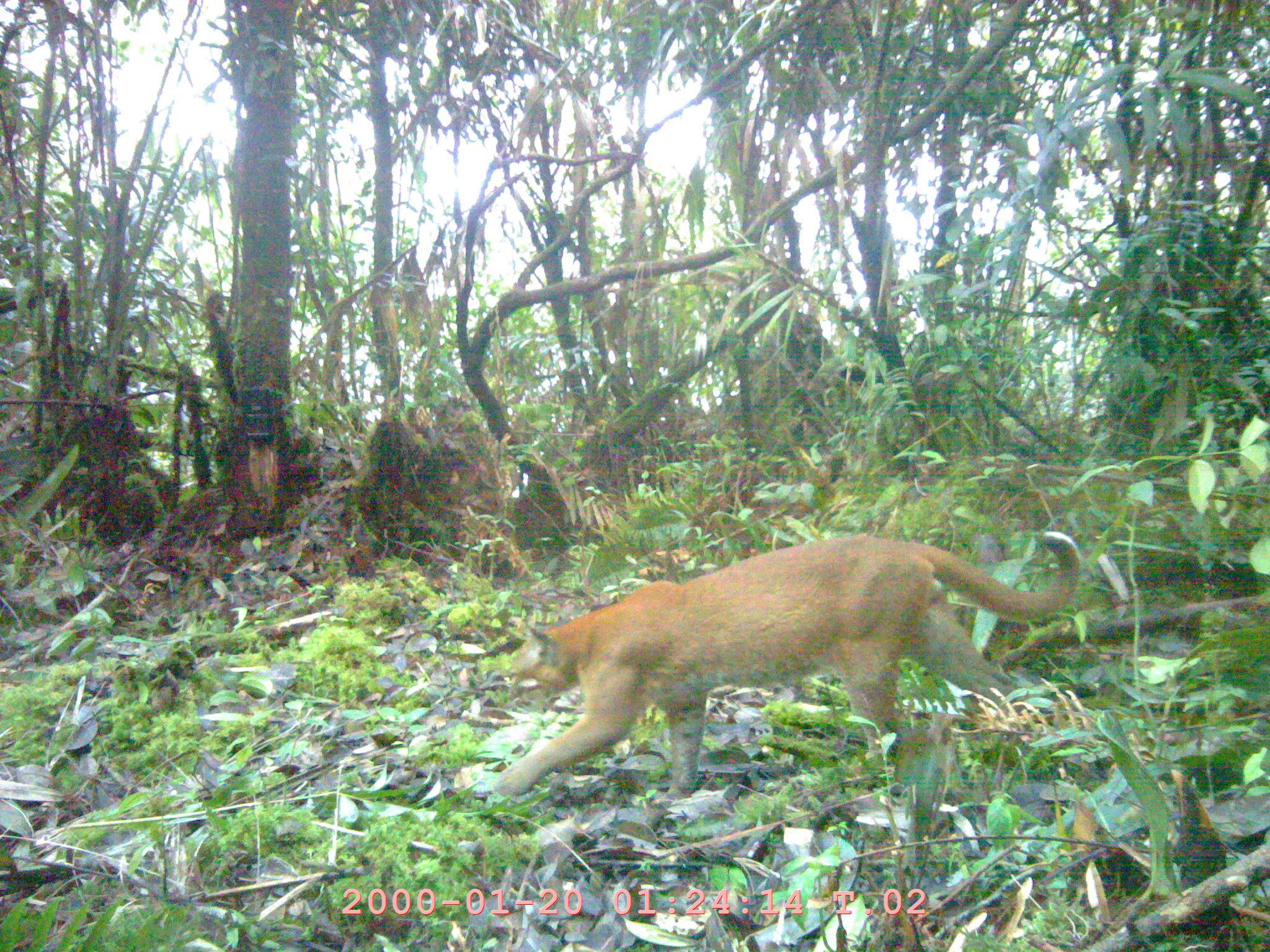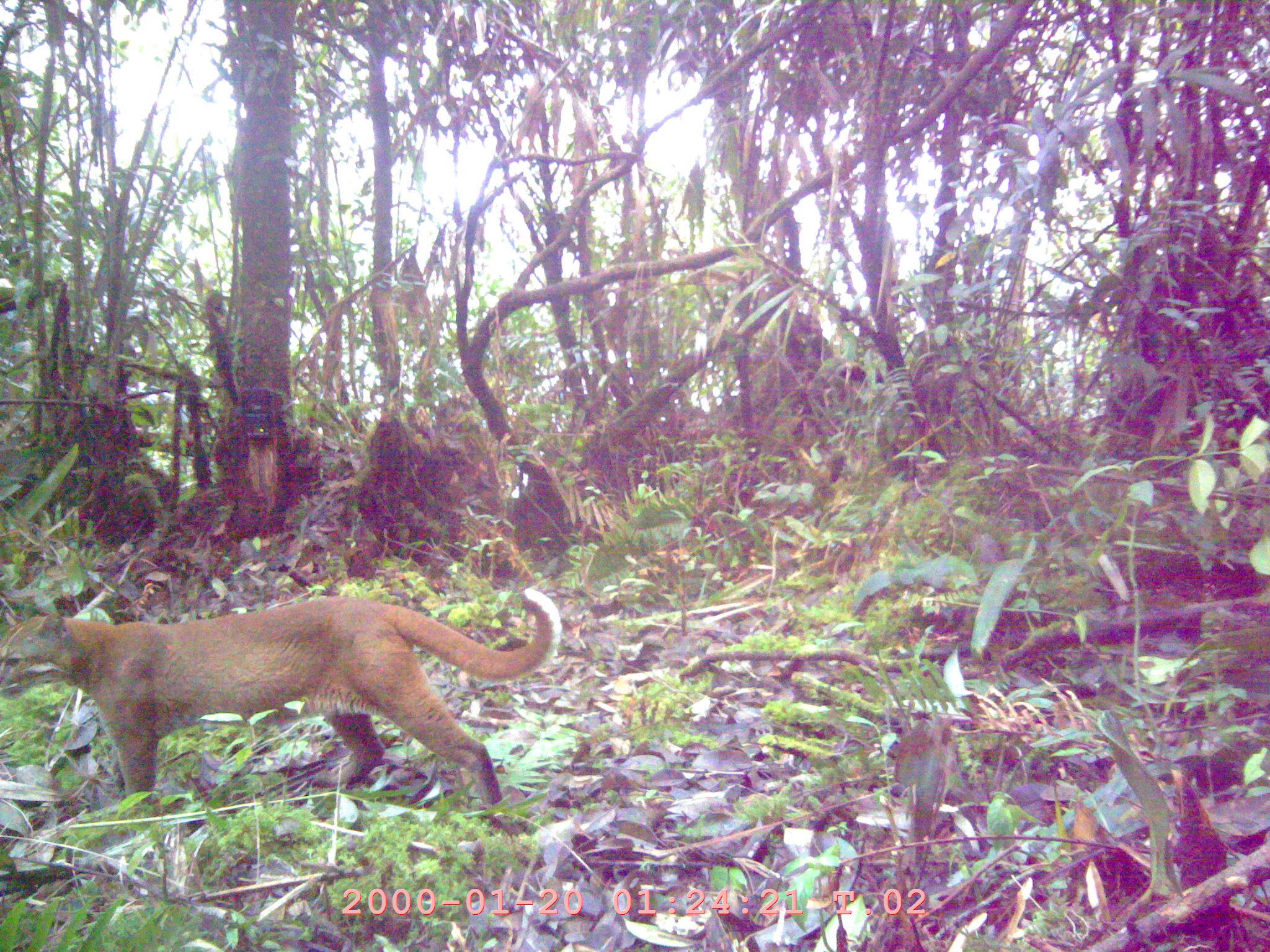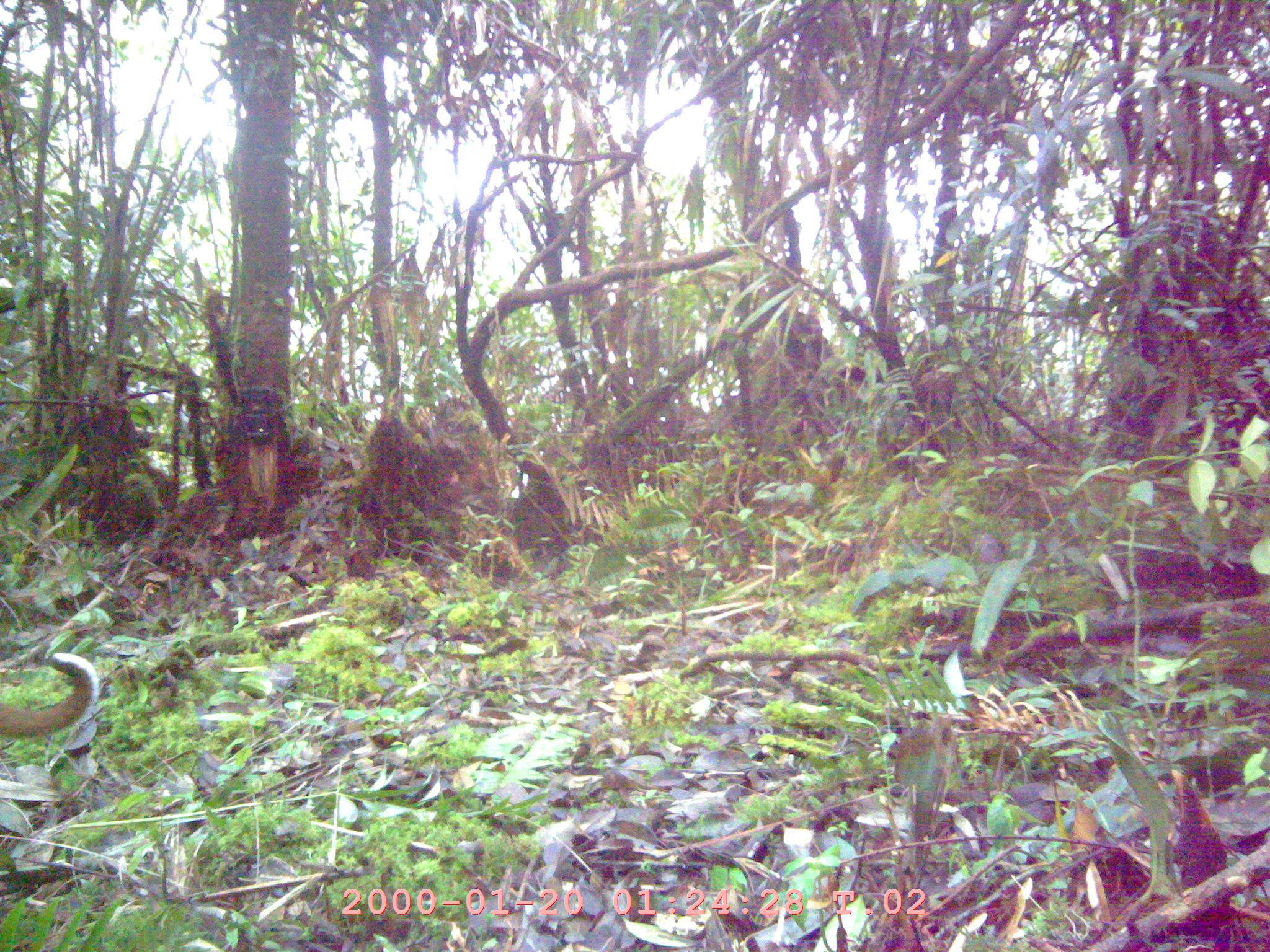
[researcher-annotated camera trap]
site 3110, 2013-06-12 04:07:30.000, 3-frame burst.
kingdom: Animalia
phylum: Chordata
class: Mammalia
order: Carnivora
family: Felidae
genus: Catopuma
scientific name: Catopuma temminckii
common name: asian golden cat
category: pardofelis temminckii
Pardofelis temminckii (asian golden cat) (Catopuma temminckii), count 1.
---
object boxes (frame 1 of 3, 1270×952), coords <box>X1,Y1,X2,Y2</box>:
pardofelis temminckii: <box>490,529,1079,799</box>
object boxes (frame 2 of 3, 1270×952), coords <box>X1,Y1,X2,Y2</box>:
pardofelis temminckii: <box>0,584,556,806</box>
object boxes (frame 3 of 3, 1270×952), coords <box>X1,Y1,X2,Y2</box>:
pardofelis temminckii: <box>0,652,99,737</box>